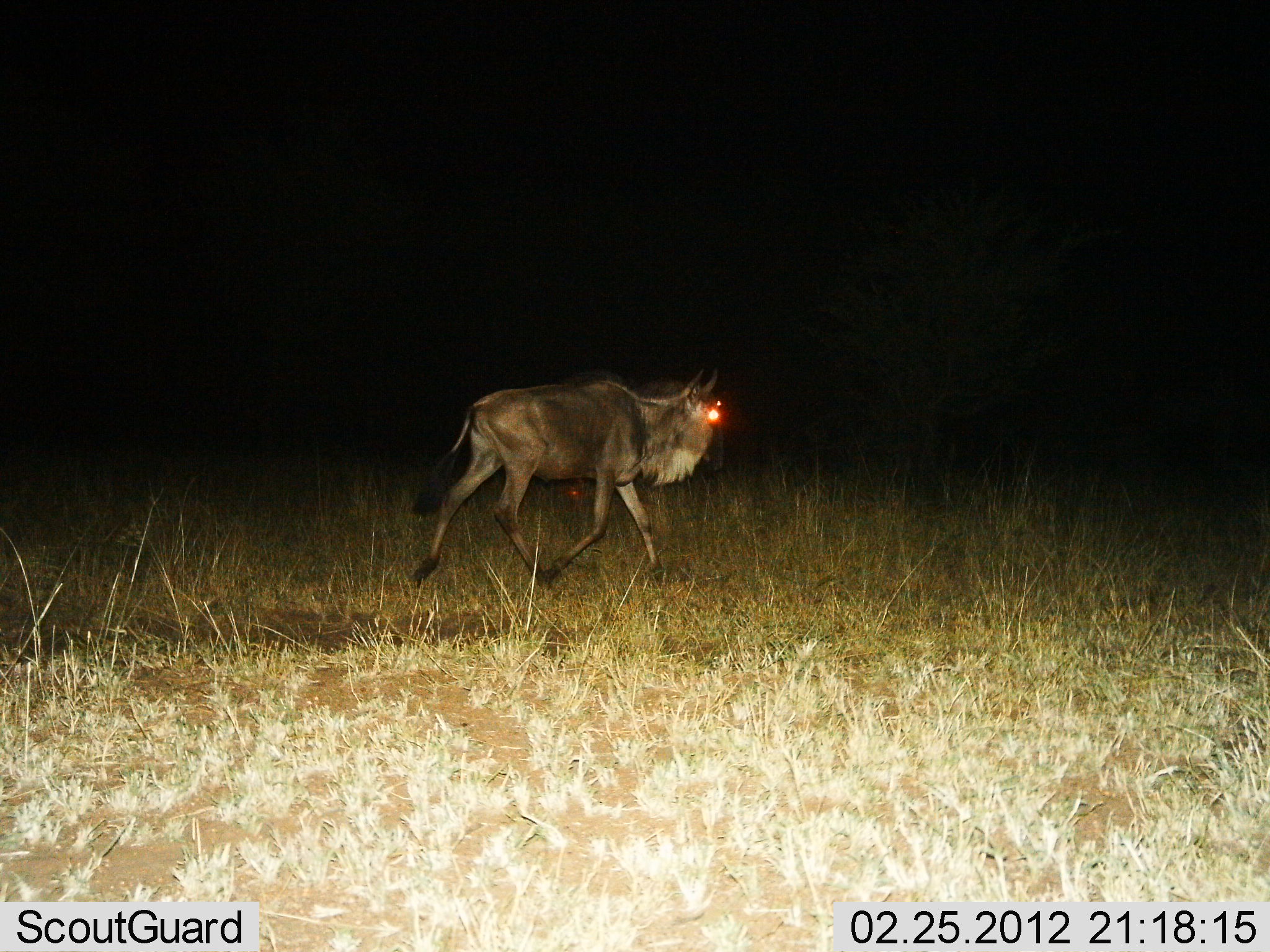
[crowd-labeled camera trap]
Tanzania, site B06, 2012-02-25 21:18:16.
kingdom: Animalia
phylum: Chordata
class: Mammalia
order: Artiodactyla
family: Bovidae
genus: Connochaetes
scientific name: Connochaetes taurinus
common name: blue wildebeest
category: wildebeest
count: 1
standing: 0%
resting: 0%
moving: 100%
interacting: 0%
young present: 3%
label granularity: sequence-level